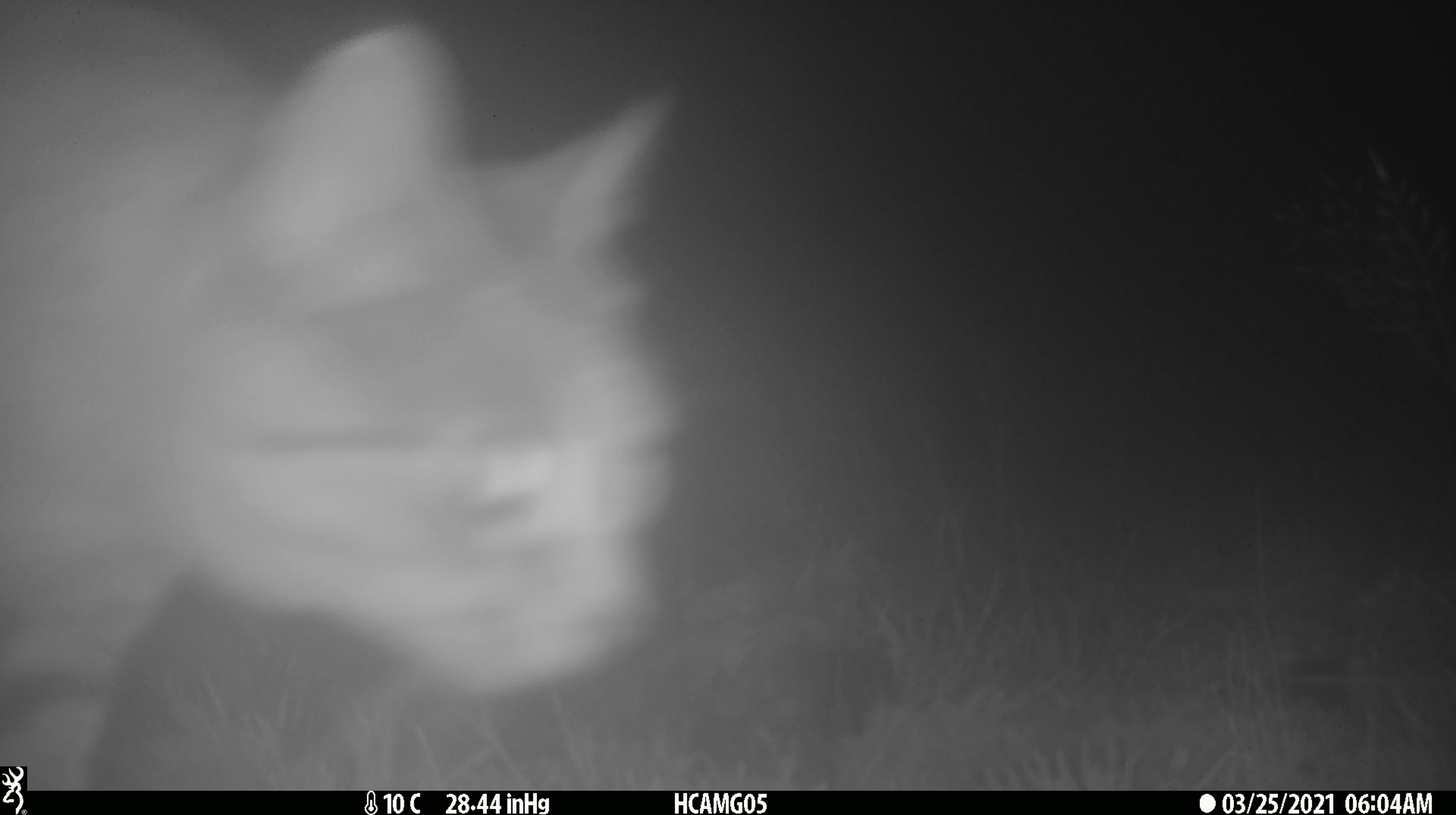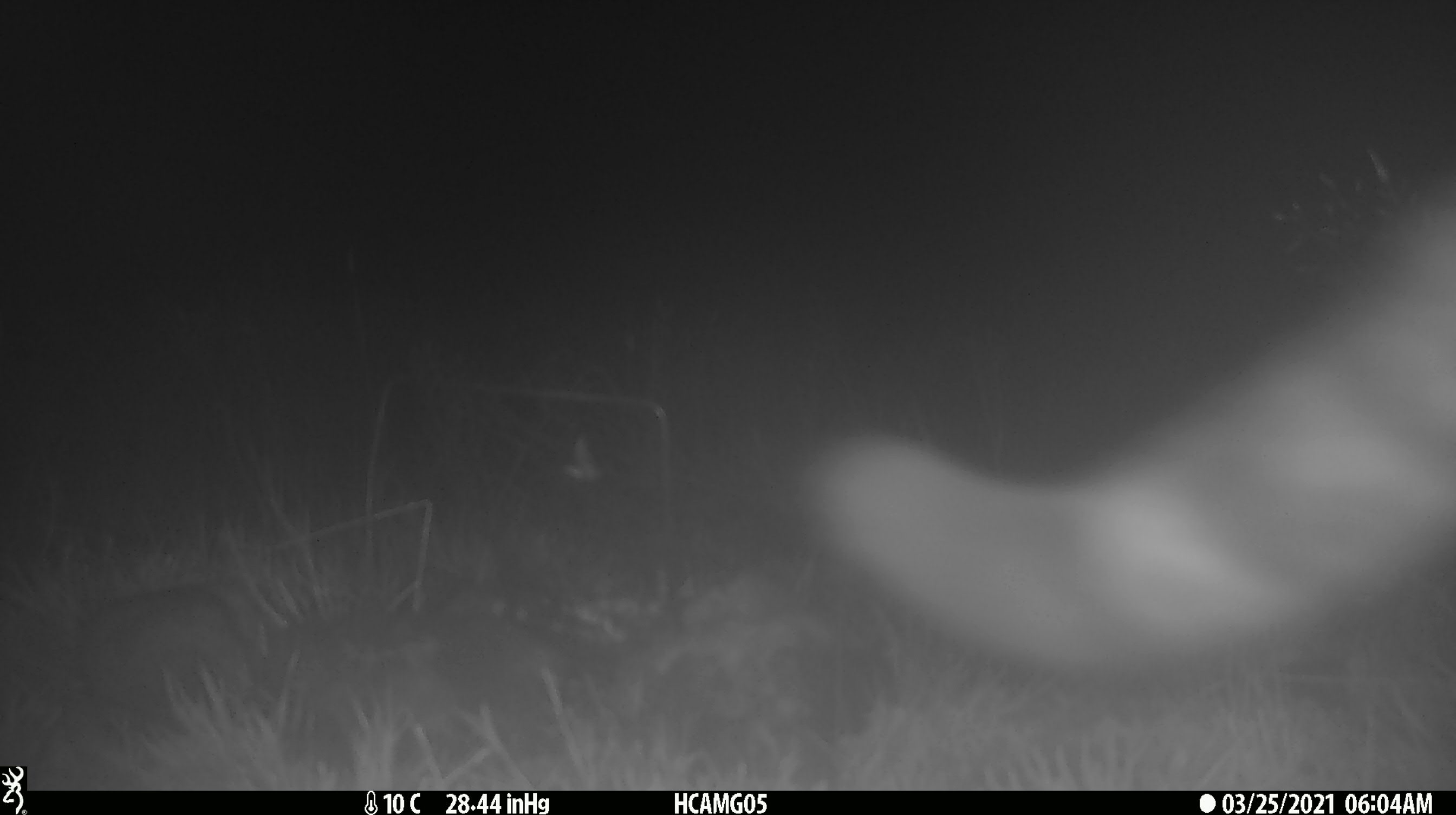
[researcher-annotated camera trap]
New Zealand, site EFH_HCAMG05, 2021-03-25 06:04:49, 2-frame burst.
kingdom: Animalia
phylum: Chordata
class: Mammalia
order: Carnivora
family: Felidae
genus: Felis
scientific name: Felis catus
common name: domestic cat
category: cat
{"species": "cat (domestic cat) (Felis catus)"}